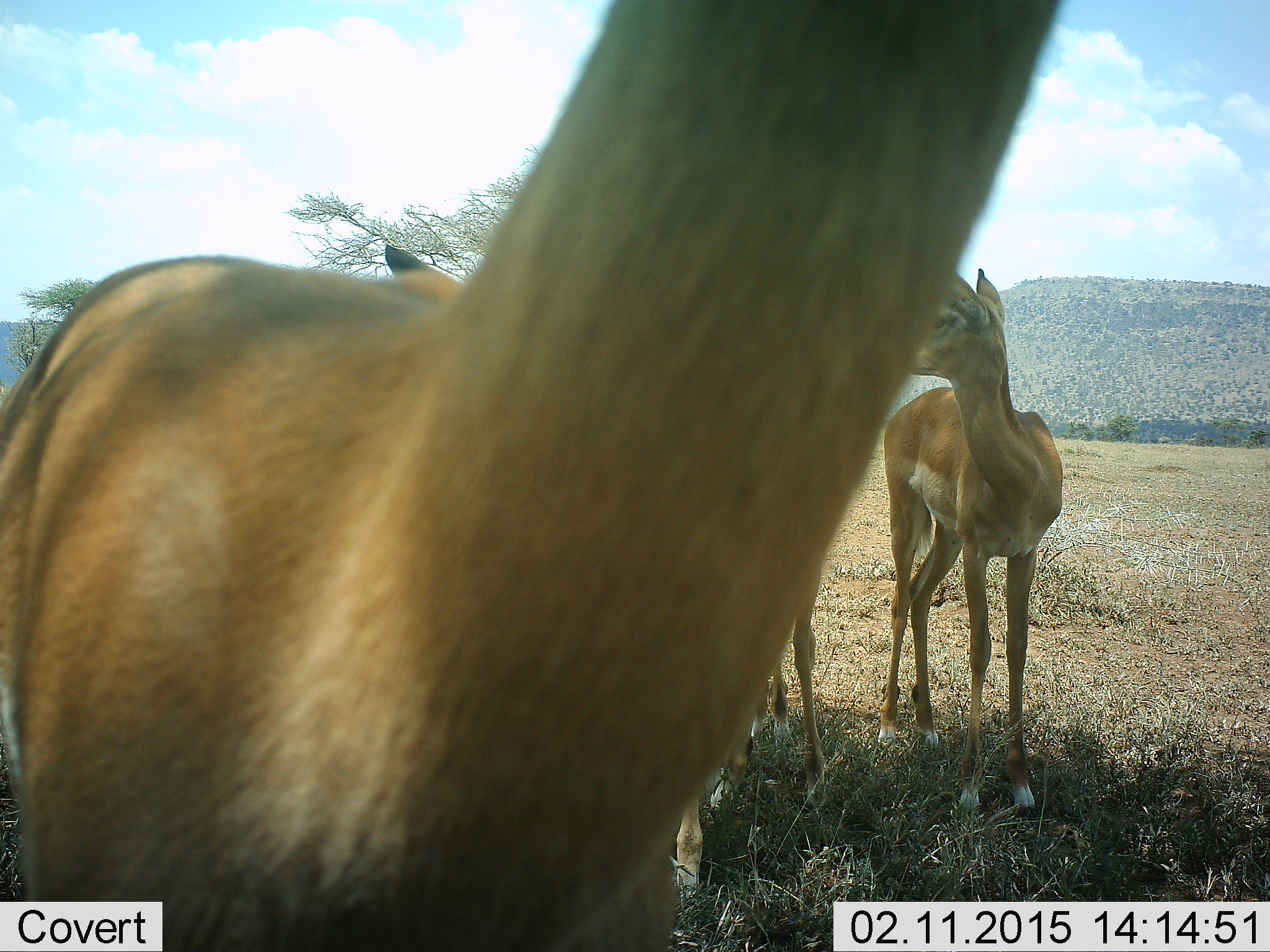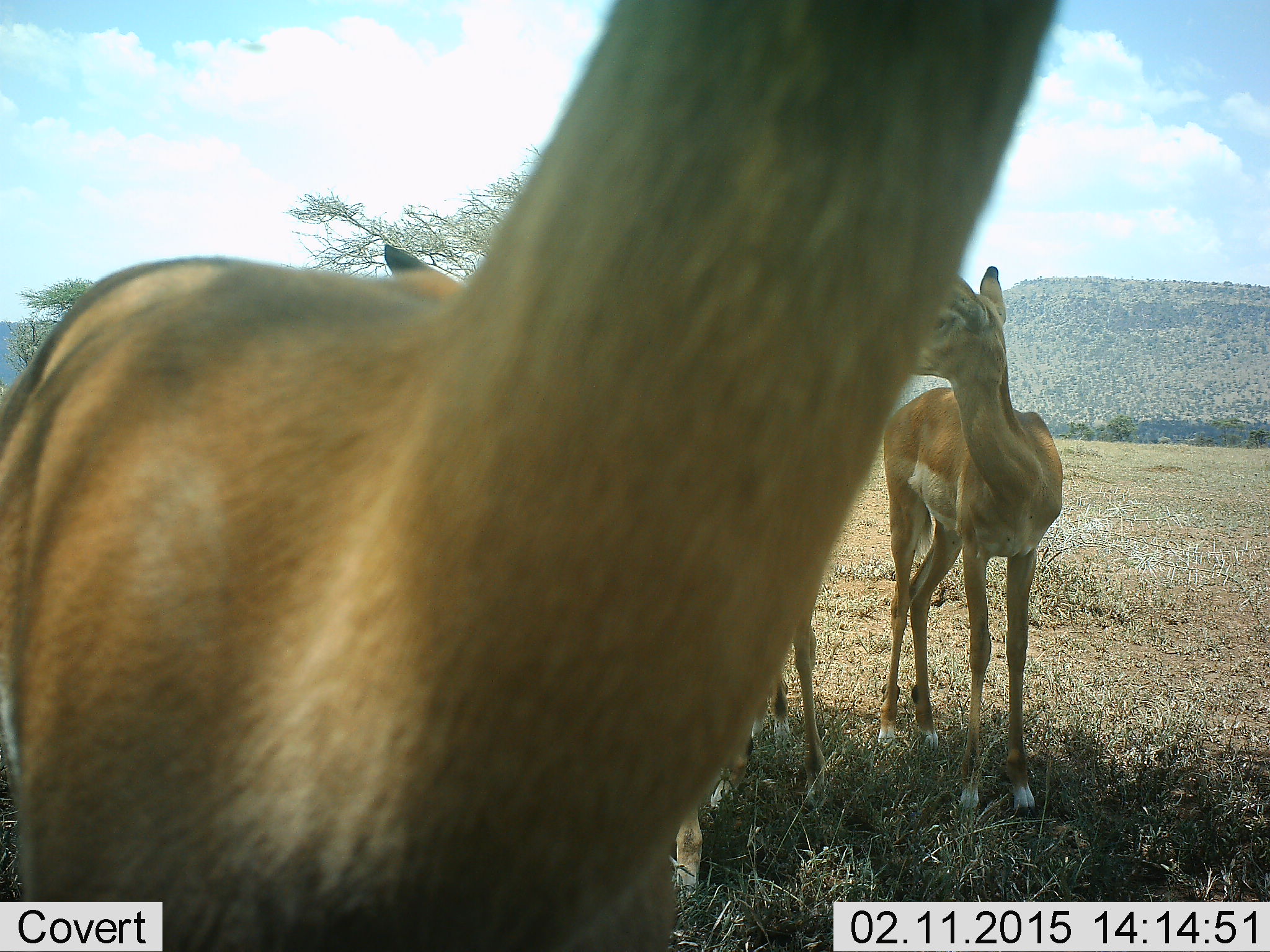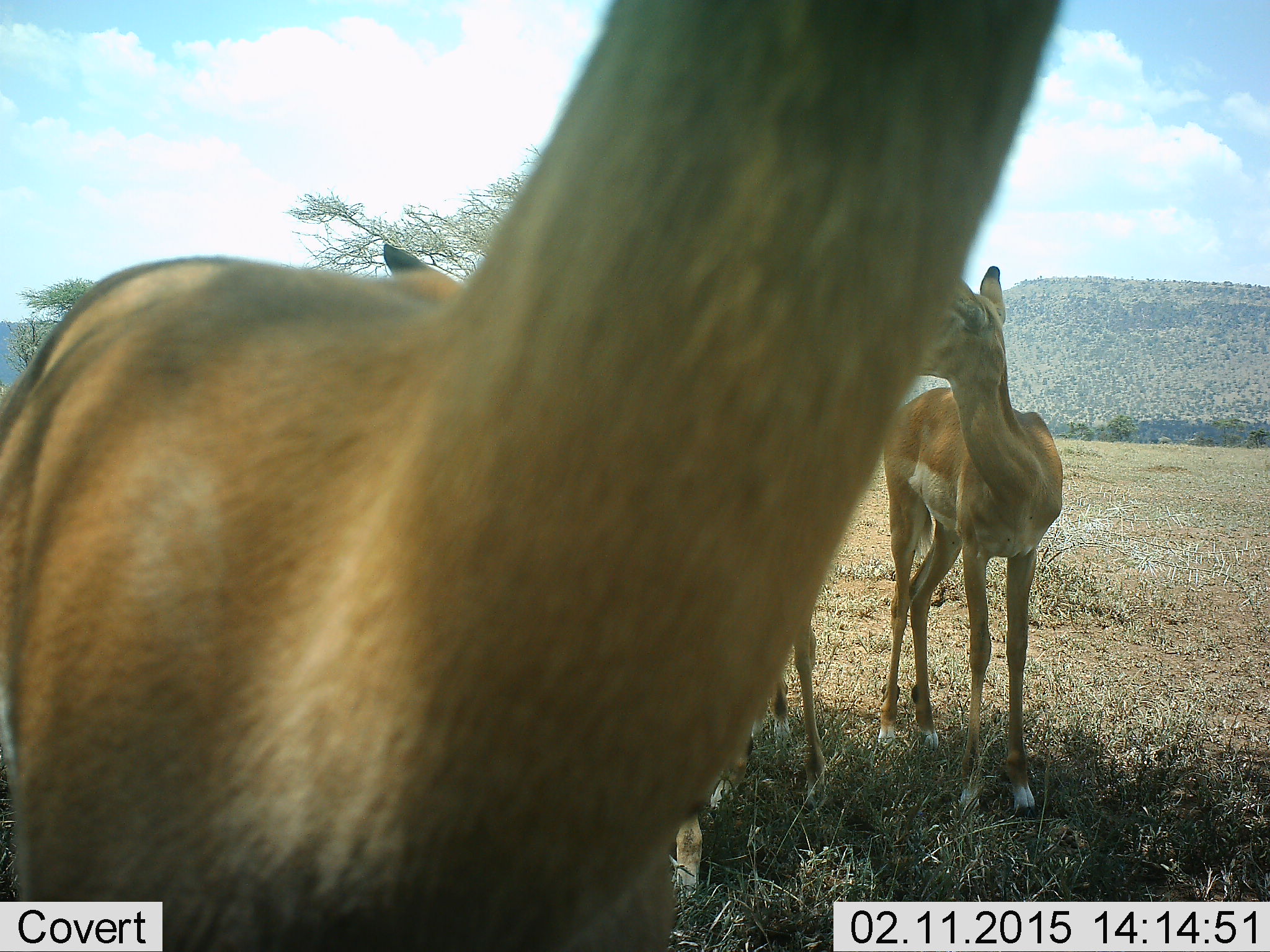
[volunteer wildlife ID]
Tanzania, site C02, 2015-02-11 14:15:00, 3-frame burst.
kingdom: Animalia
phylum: Chordata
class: Mammalia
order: Artiodactyla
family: Bovidae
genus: Aepyceros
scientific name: Aepyceros melampus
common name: impala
Impala (Aepyceros melampus), count 4. Behavior (volunteer vote fractions): standing 100%, resting 0%, moving 0%, interacting 0%. Young present (vote fraction): 0%. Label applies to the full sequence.